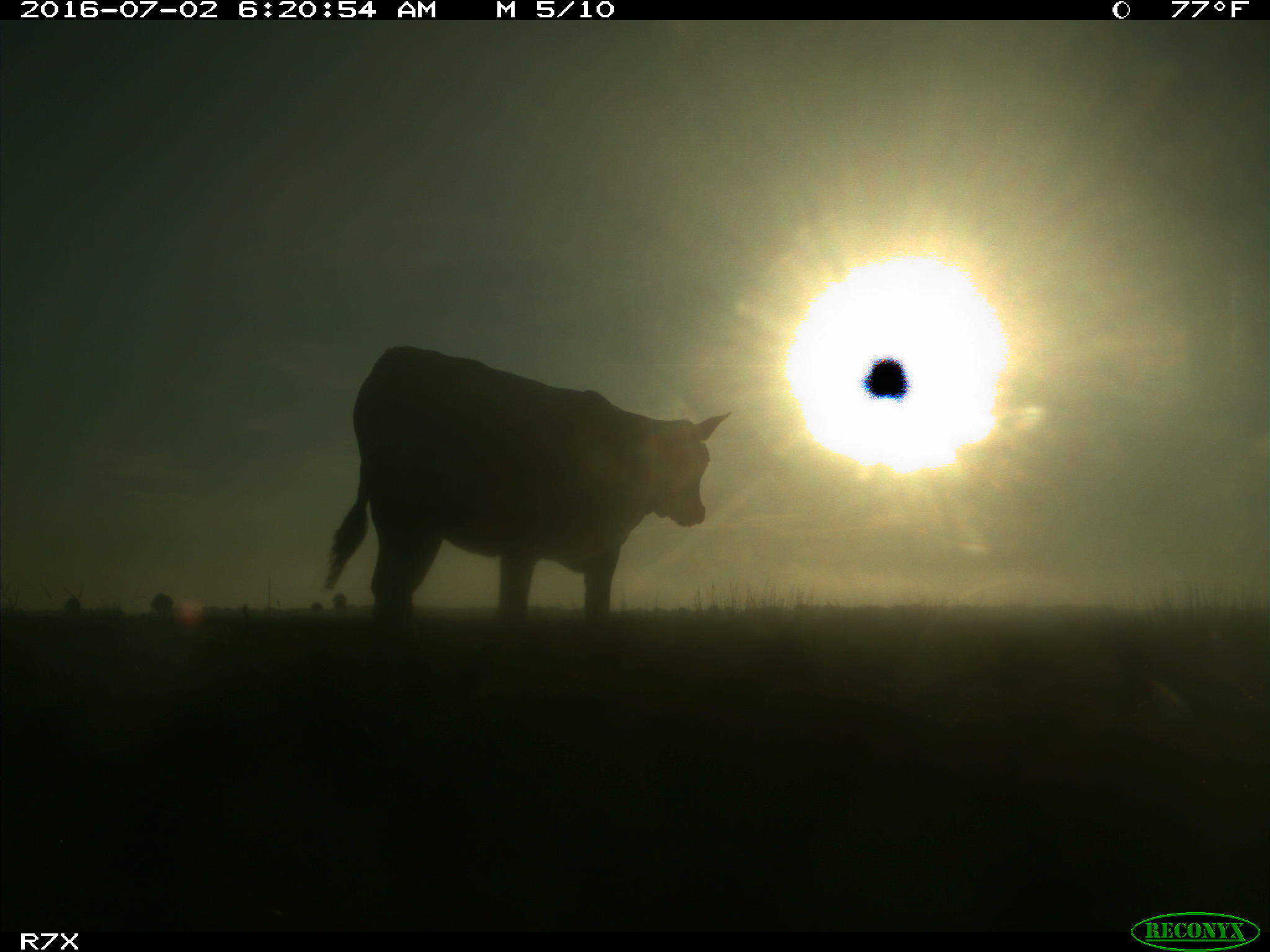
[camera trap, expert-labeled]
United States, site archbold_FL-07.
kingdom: Animalia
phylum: Chordata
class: Mammalia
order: Artiodactyla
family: Bovidae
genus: Bos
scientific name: Bos taurus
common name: domestic cow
Bos taurus (domestic cow).